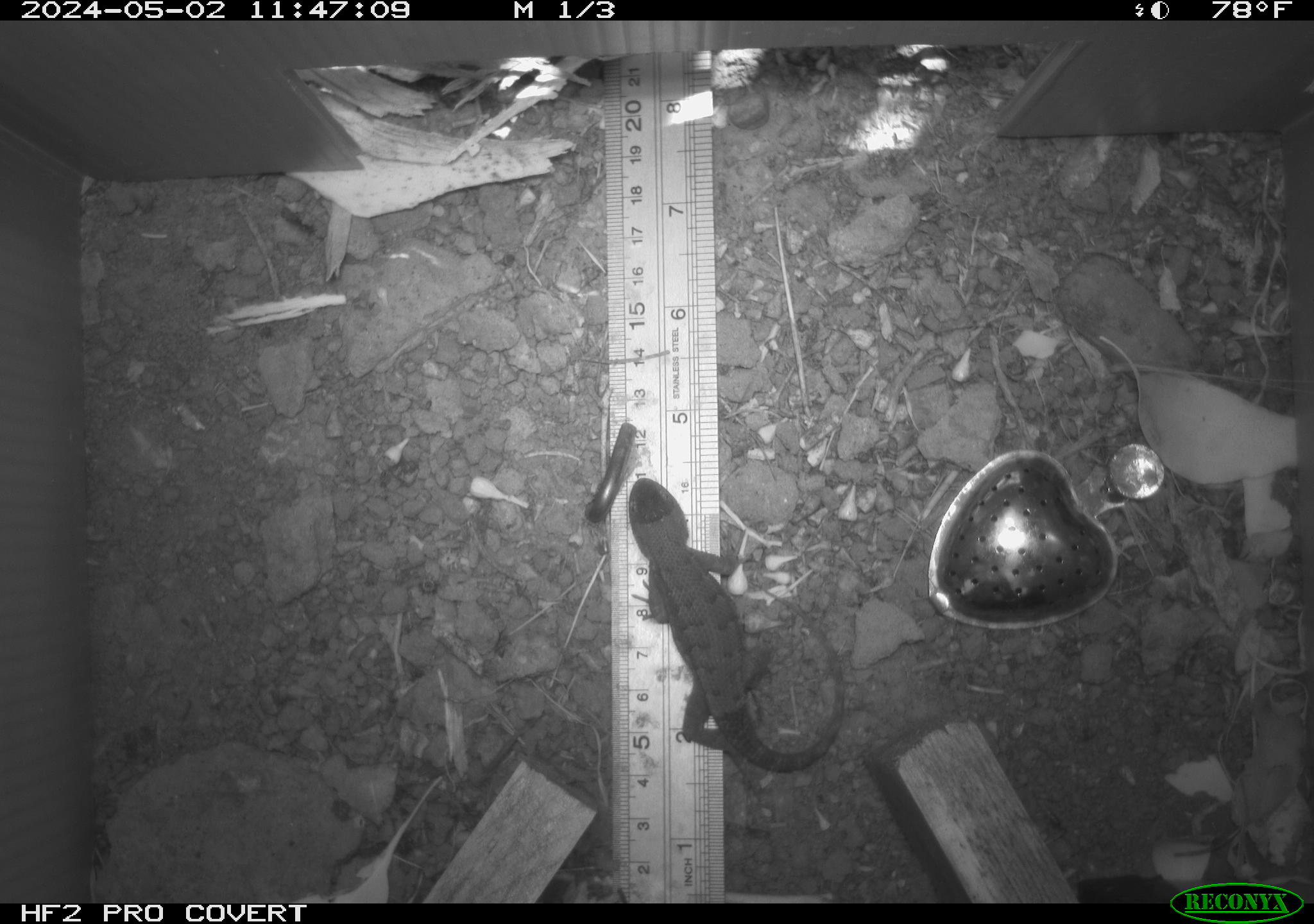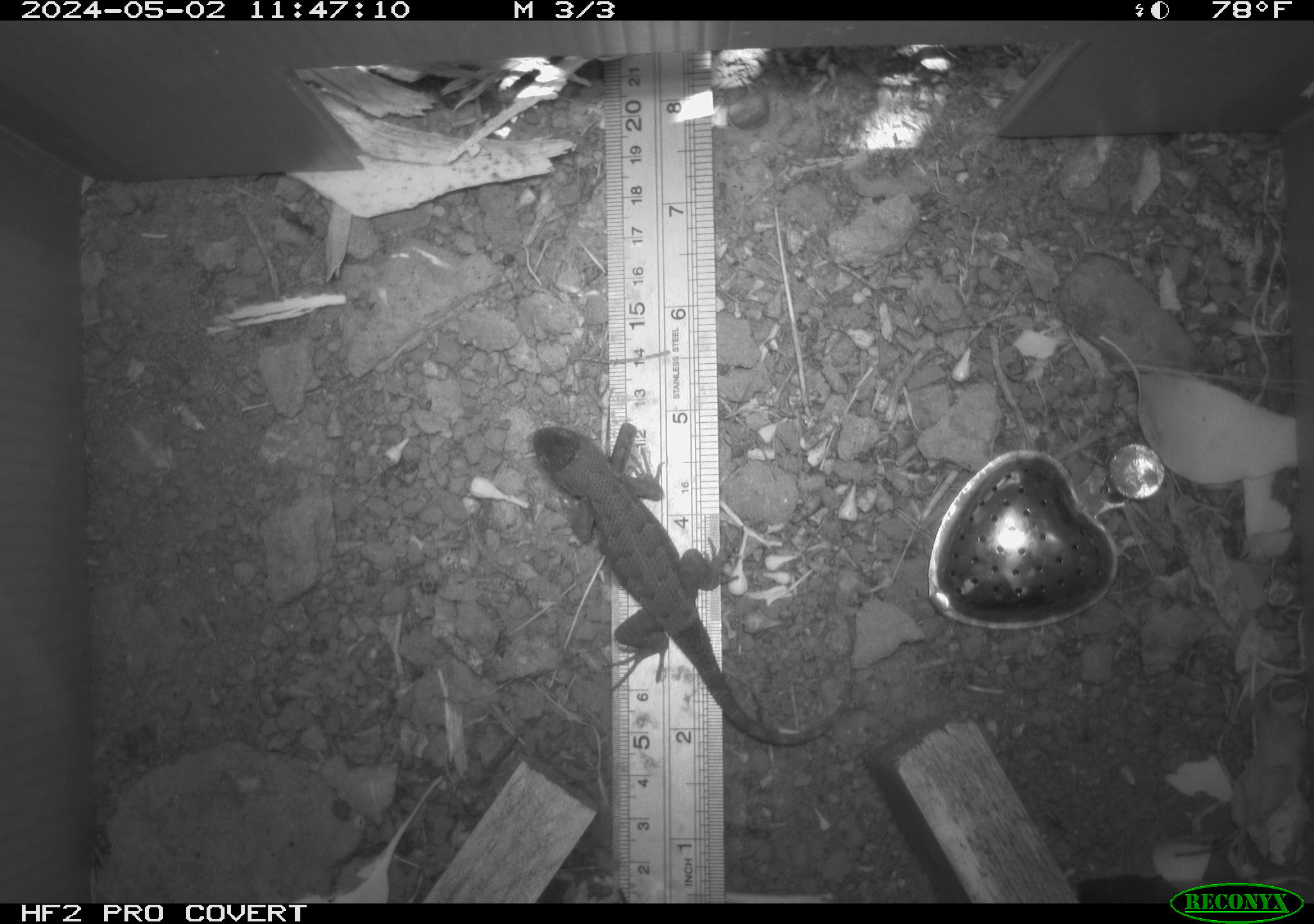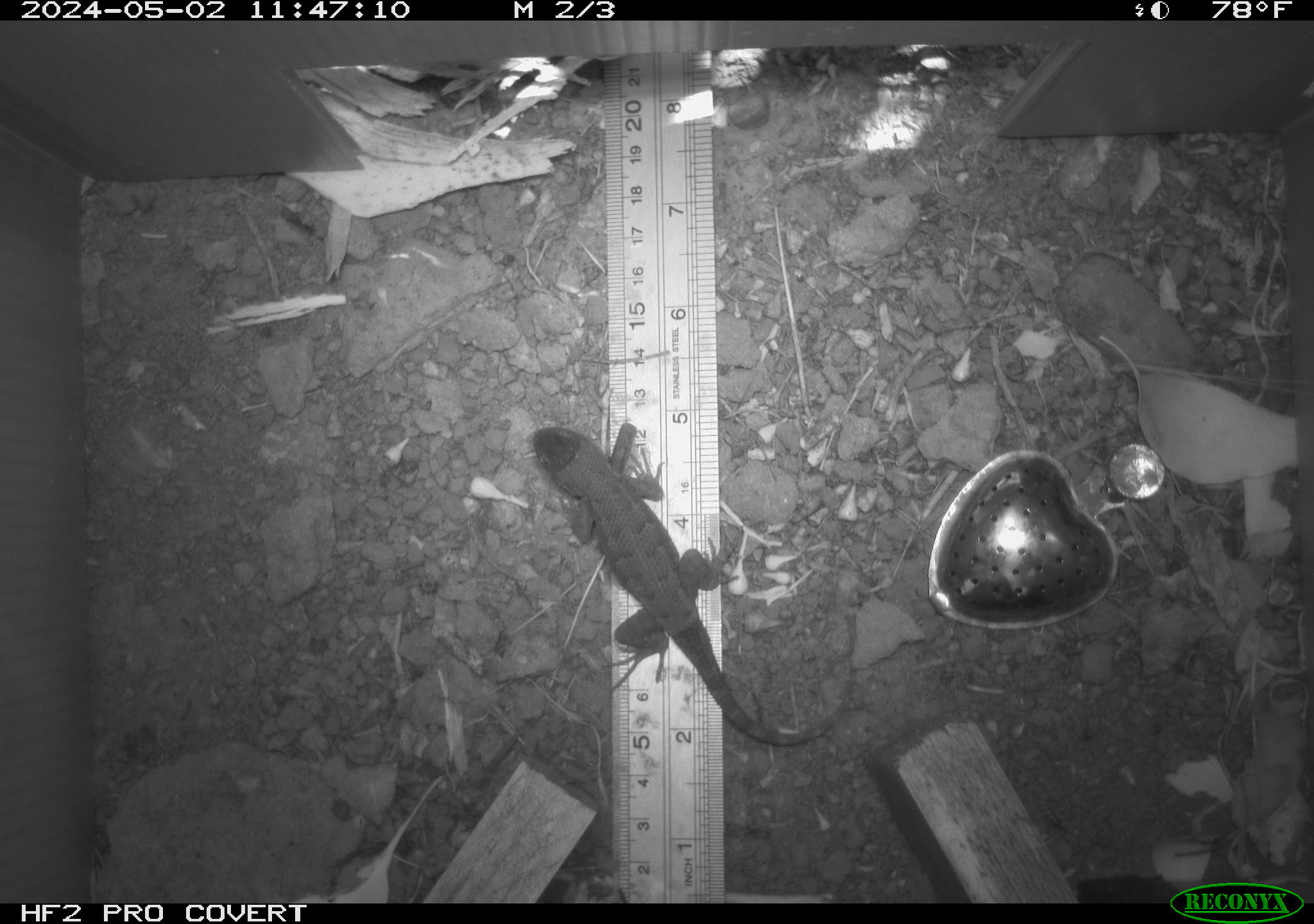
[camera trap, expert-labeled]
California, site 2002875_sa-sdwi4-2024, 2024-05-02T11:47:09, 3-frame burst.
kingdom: Animalia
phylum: Chordata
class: Reptilia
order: Squamata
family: Phrynosomatidae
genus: Sceloporus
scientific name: Sceloporus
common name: spiny lizards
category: sceloporus species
Sceloporus species (spiny lizards) (Sceloporus).